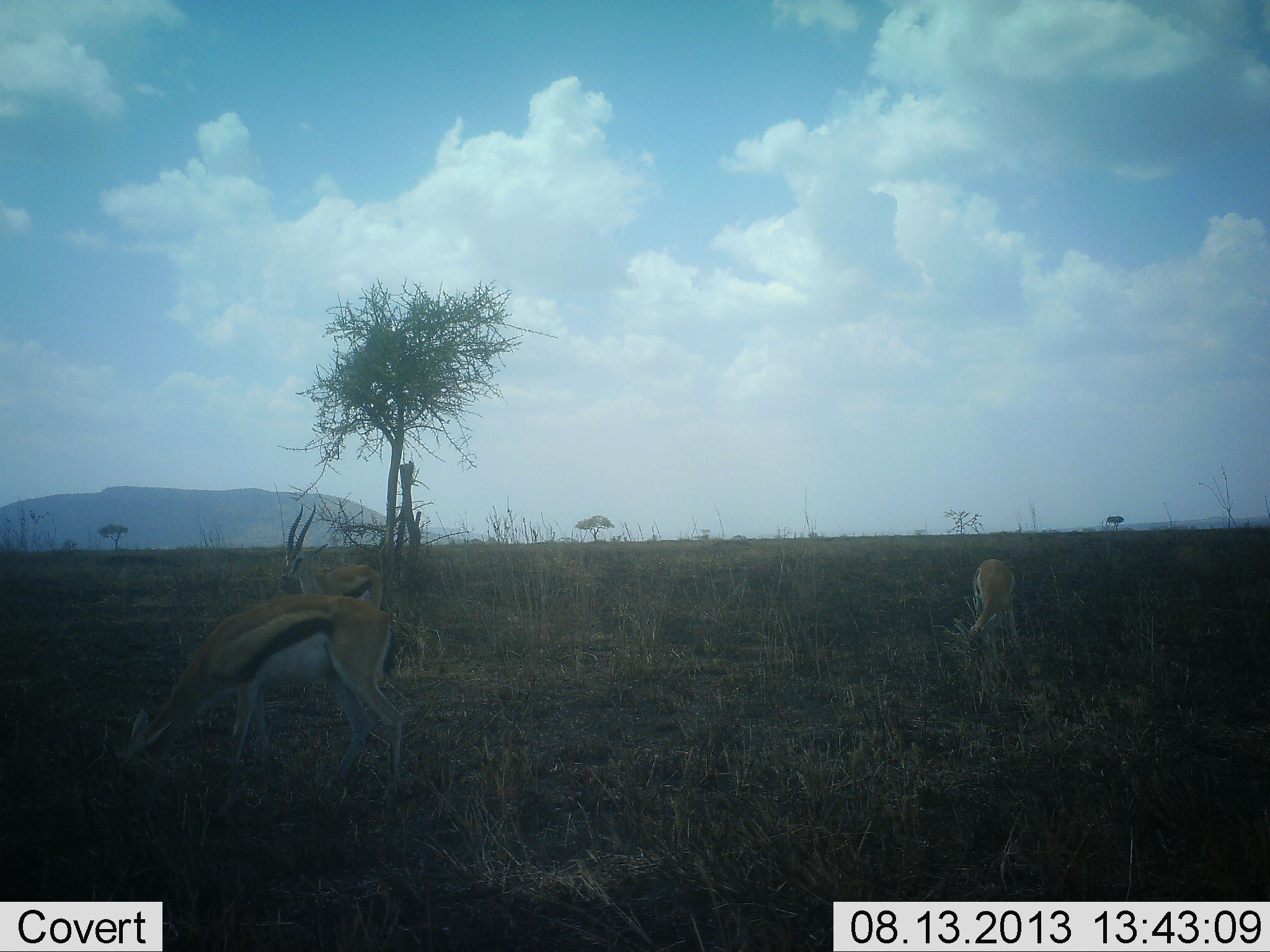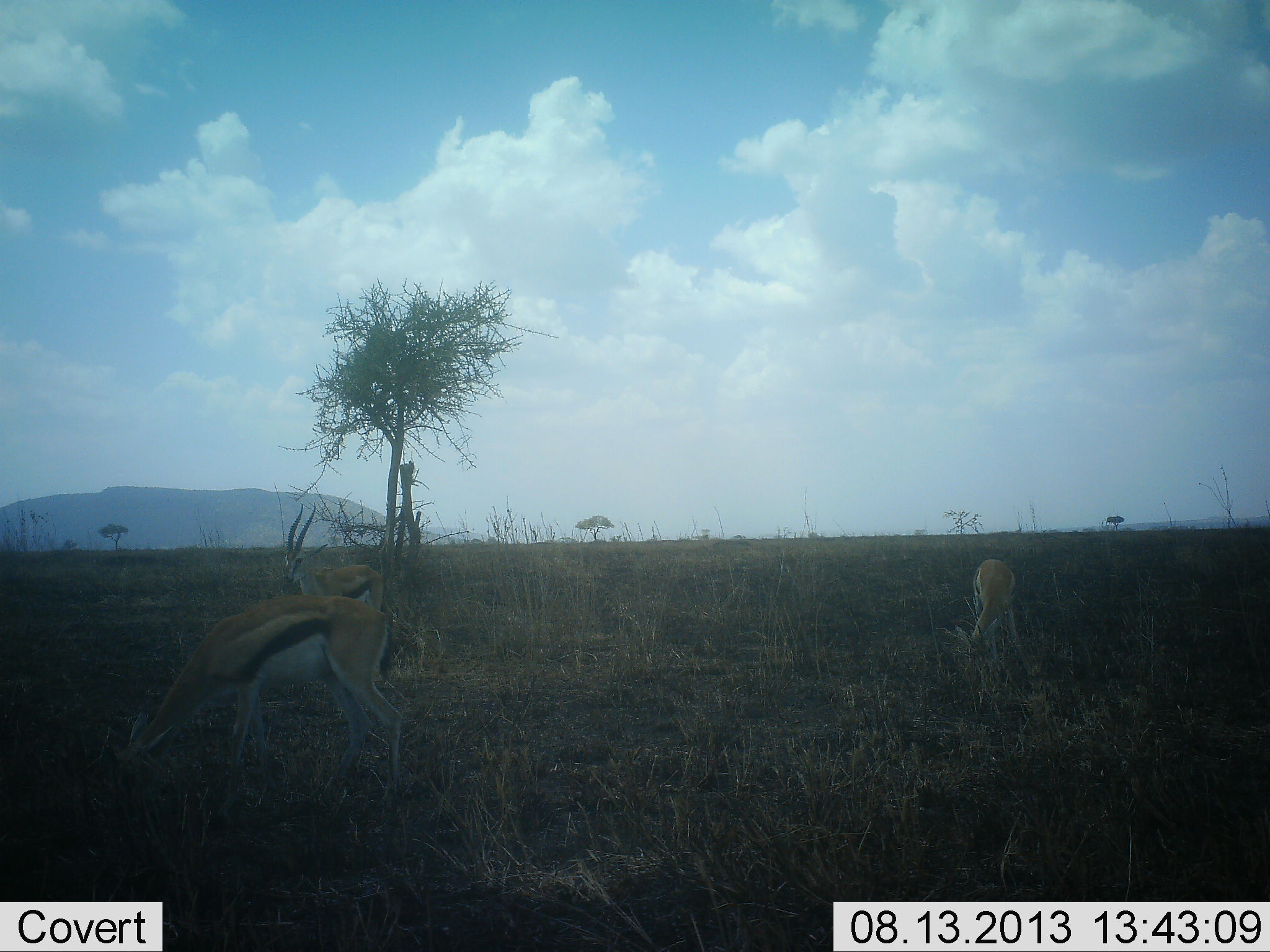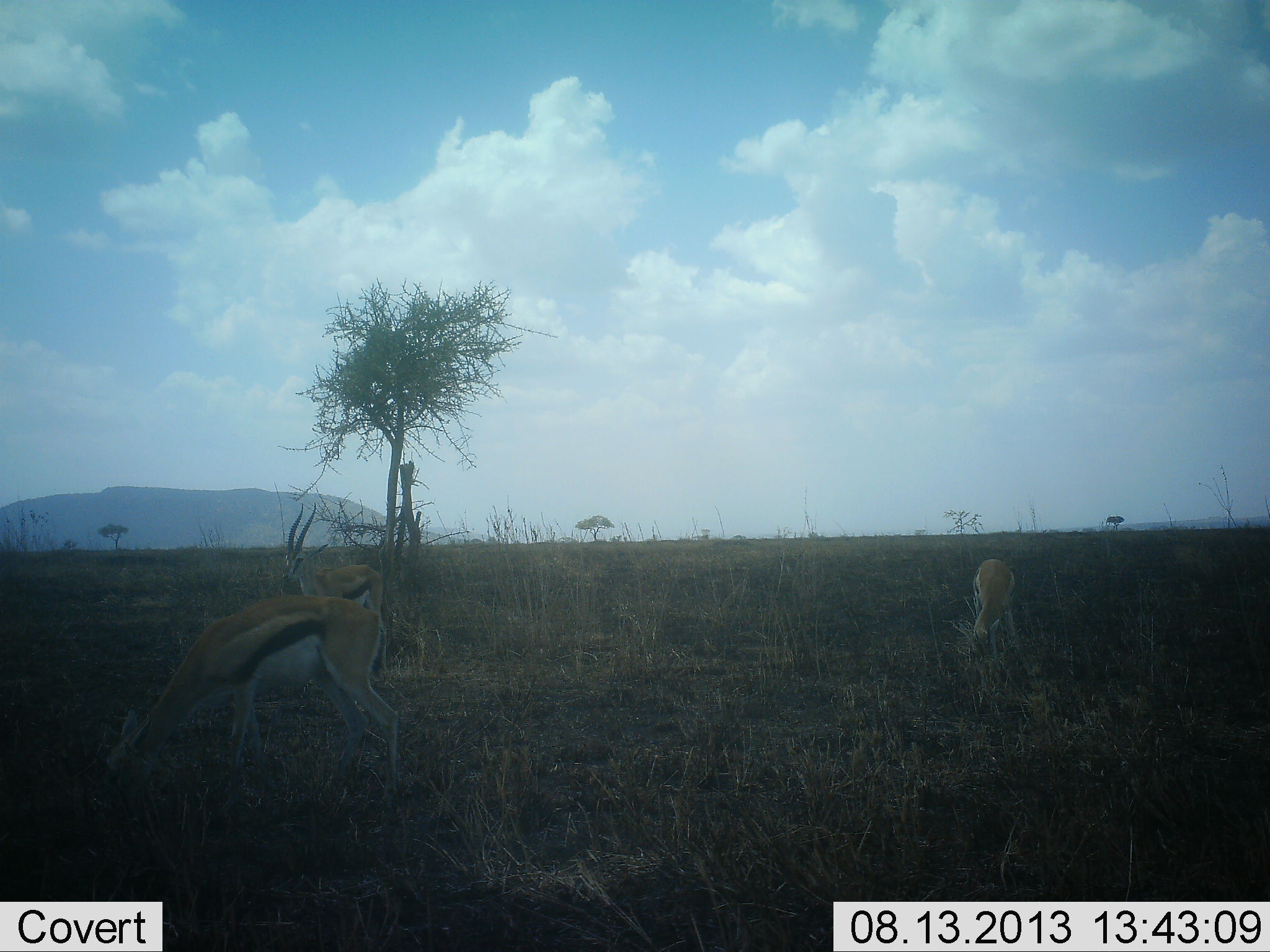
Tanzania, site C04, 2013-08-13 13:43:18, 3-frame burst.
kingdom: Animalia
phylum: Chordata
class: Mammalia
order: Artiodactyla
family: Bovidae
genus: Eudorcas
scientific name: Eudorcas thomsonii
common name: thomson's gazelle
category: gazellethomsons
Gazellethomsons (thomson's gazelle) (Eudorcas thomsonii), count 3. Behavior (volunteer vote fractions): standing 58%, resting 0%, moving 0%, interacting 3%. Young present (vote fraction): 0%. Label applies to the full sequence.